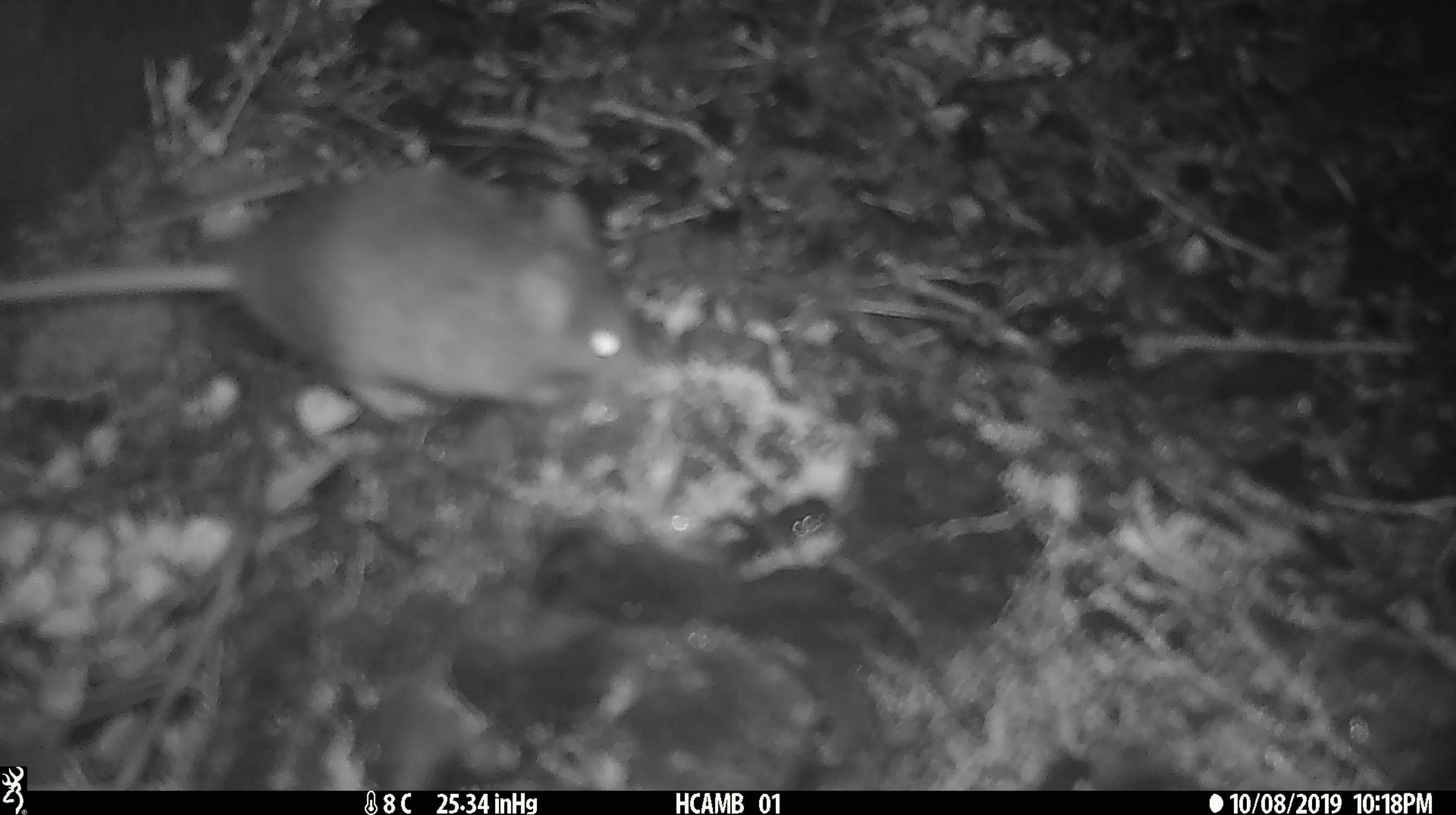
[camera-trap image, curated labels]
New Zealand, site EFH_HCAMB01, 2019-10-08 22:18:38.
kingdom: Animalia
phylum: Chordata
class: Mammalia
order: Rodentia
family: Muridae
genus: Mus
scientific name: Mus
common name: mouse